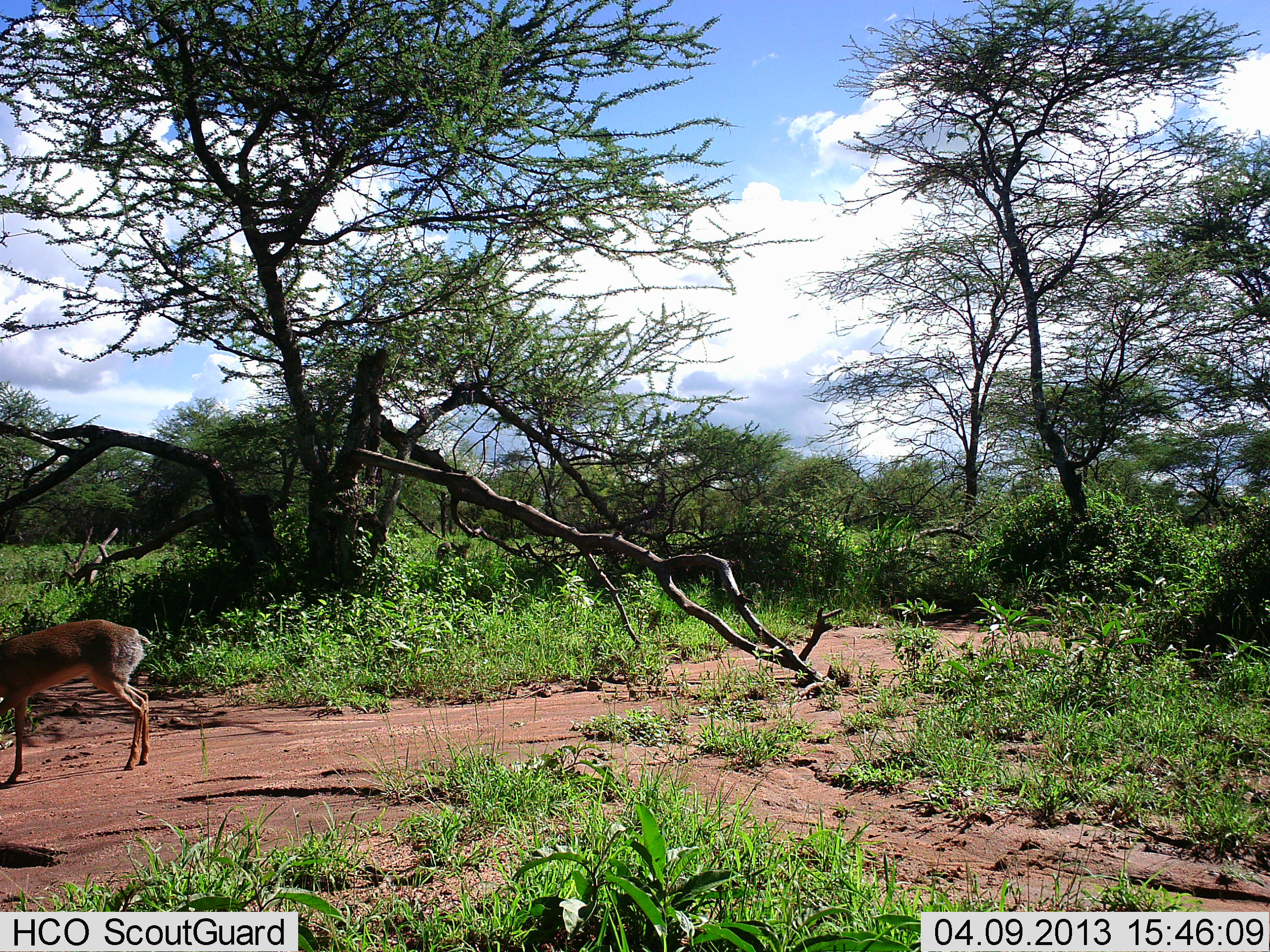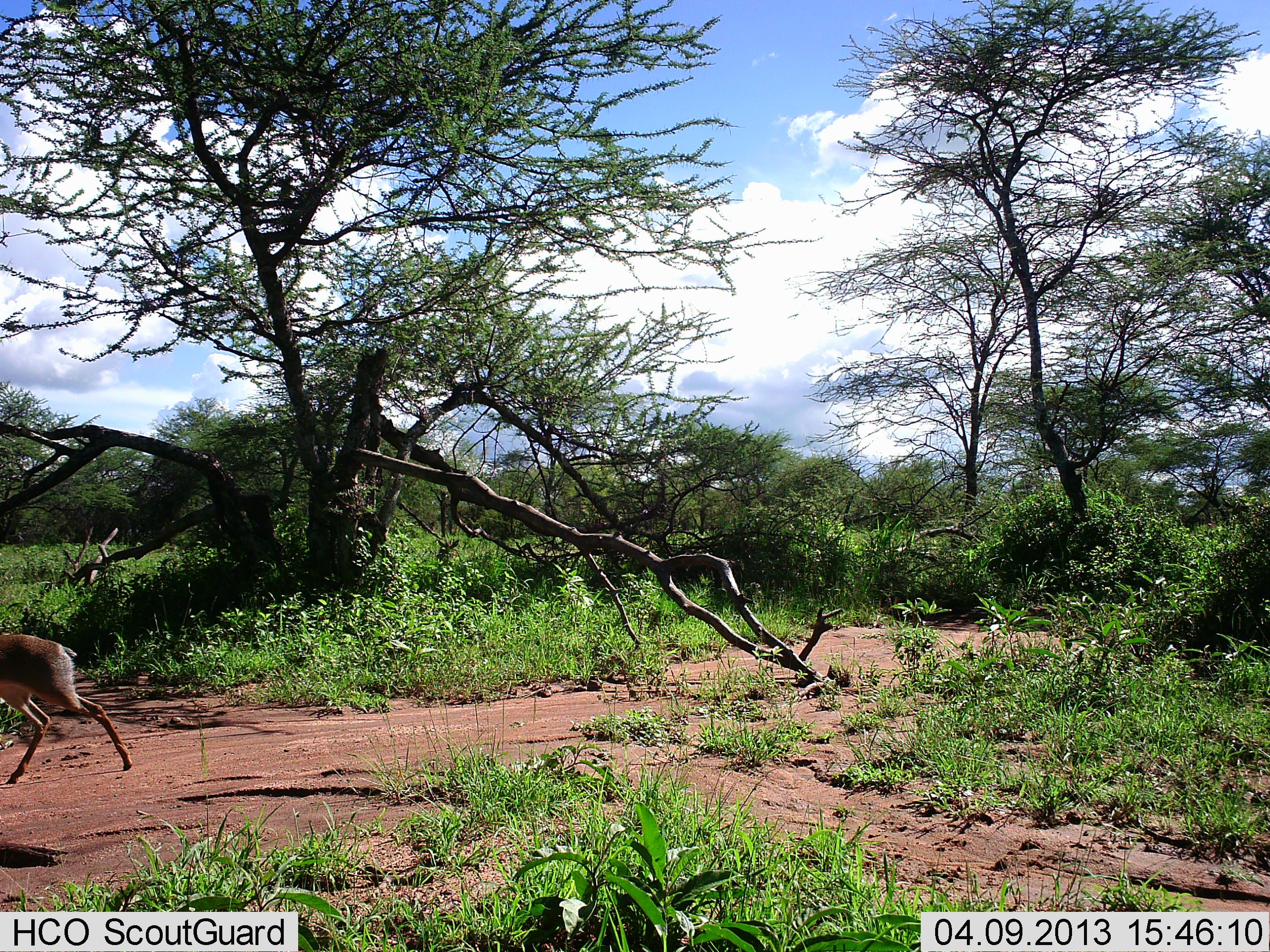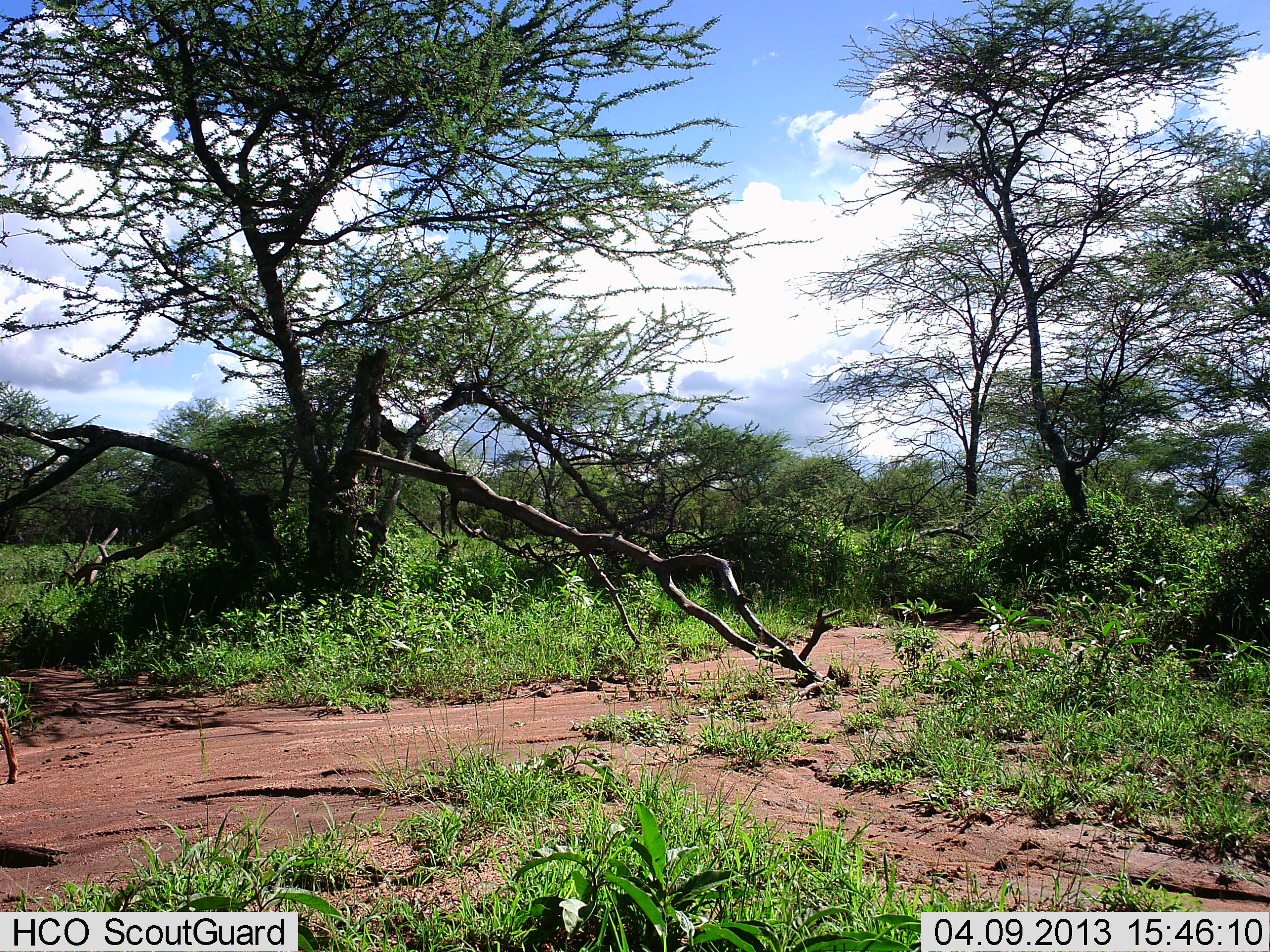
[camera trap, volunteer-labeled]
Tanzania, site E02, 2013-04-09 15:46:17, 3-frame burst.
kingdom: Animalia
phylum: Chordata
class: Mammalia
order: Artiodactyla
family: Bovidae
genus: Madoqua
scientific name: Madoqua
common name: dikdik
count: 2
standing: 40%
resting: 0%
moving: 90%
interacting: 0%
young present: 0%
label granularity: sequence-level